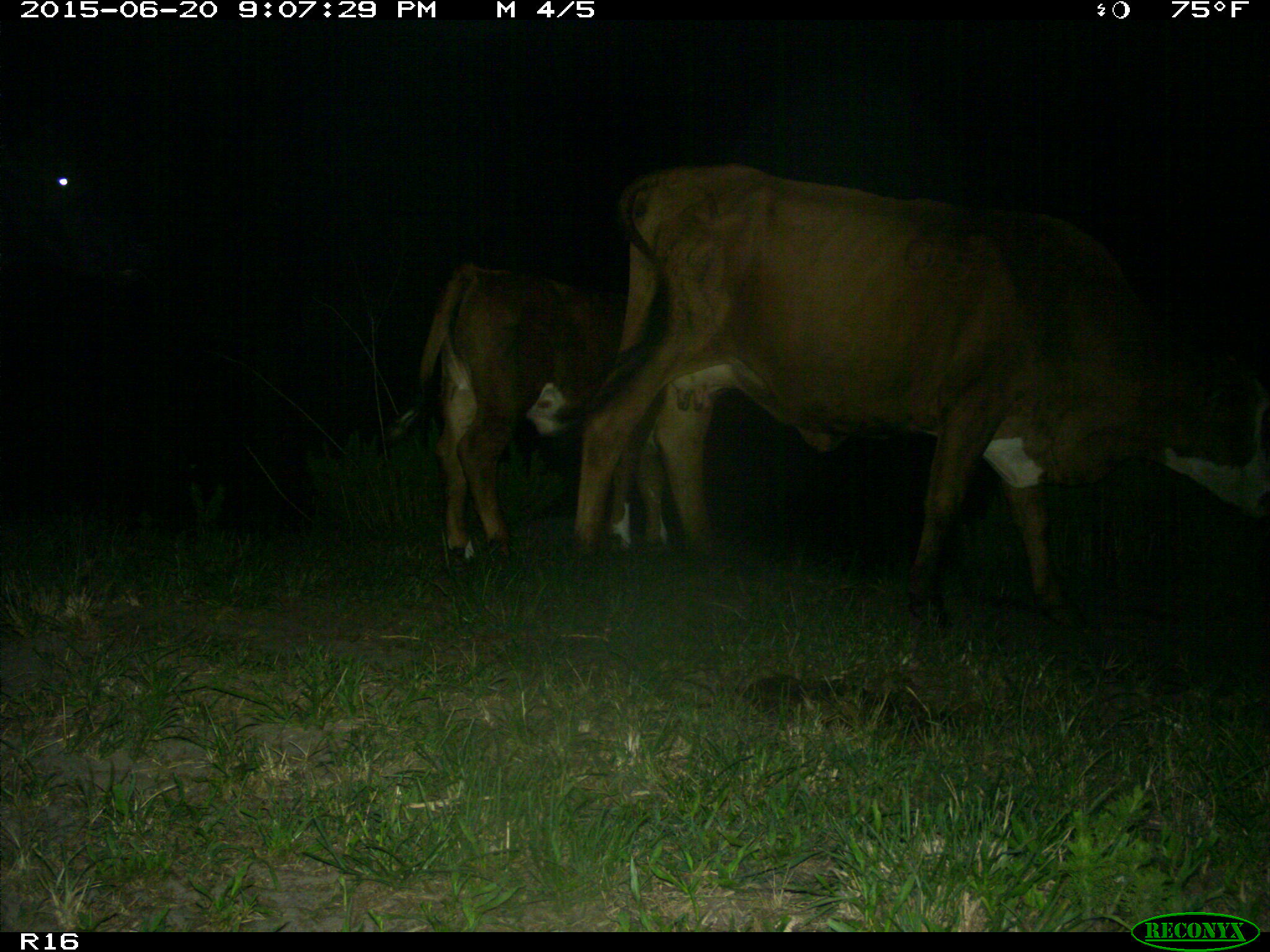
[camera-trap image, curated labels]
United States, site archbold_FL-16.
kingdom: Animalia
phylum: Chordata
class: Mammalia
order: Artiodactyla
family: Bovidae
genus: Bos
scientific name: Bos taurus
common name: domestic cow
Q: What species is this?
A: Bos taurus (domestic cow).